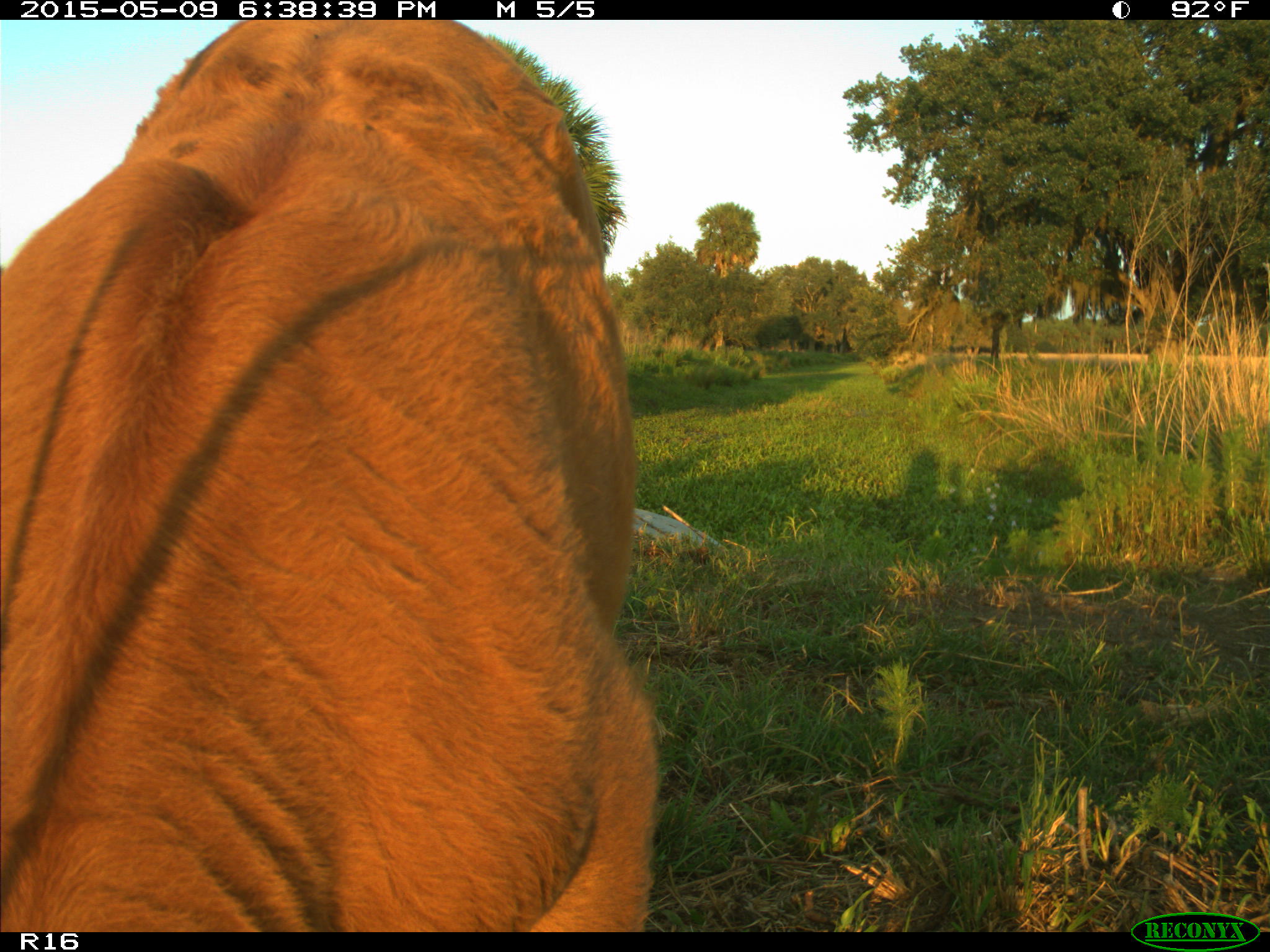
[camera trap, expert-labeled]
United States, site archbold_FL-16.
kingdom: Animalia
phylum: Chordata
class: Mammalia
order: Artiodactyla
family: Bovidae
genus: Bos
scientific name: Bos taurus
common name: domestic cow